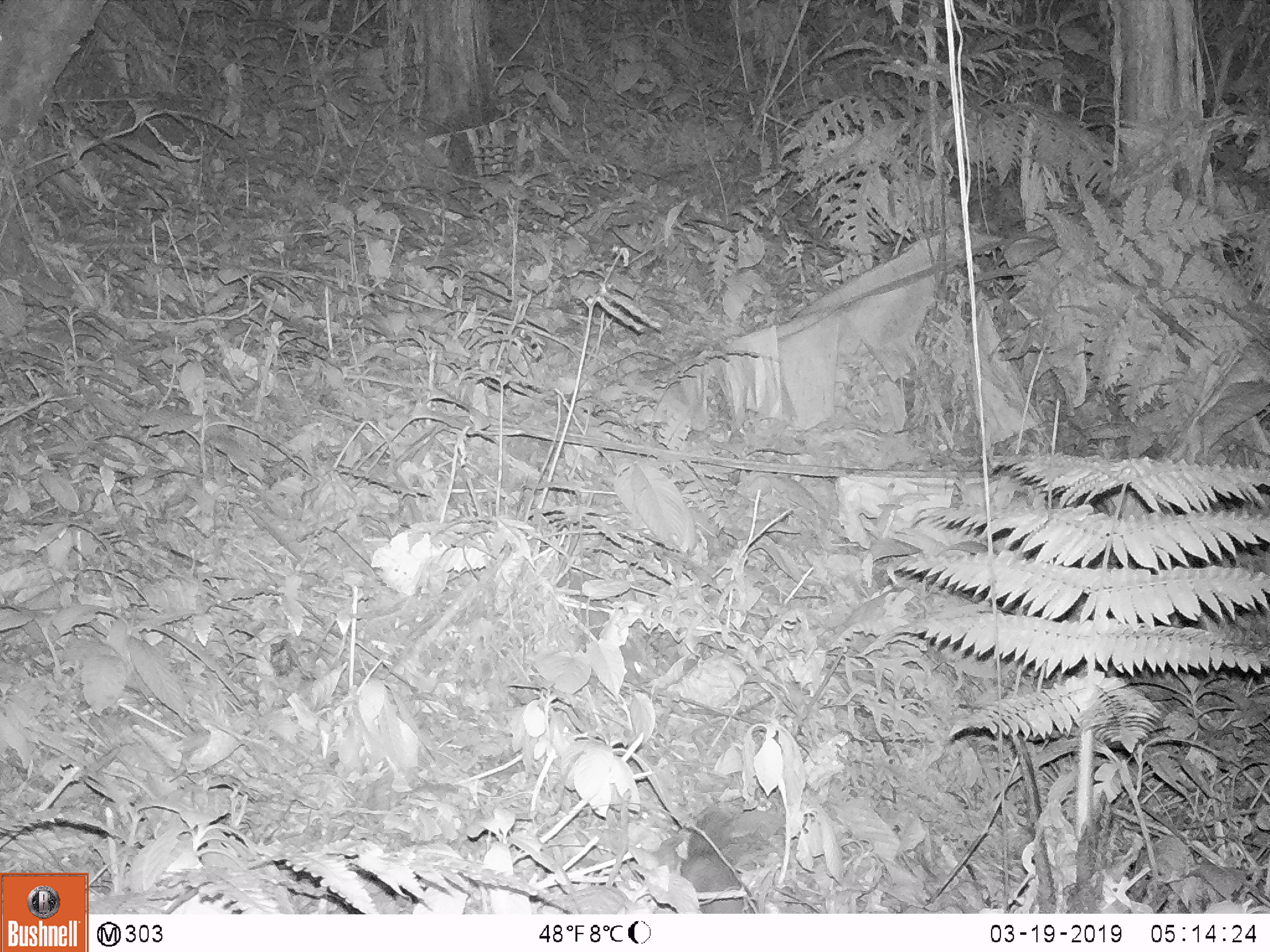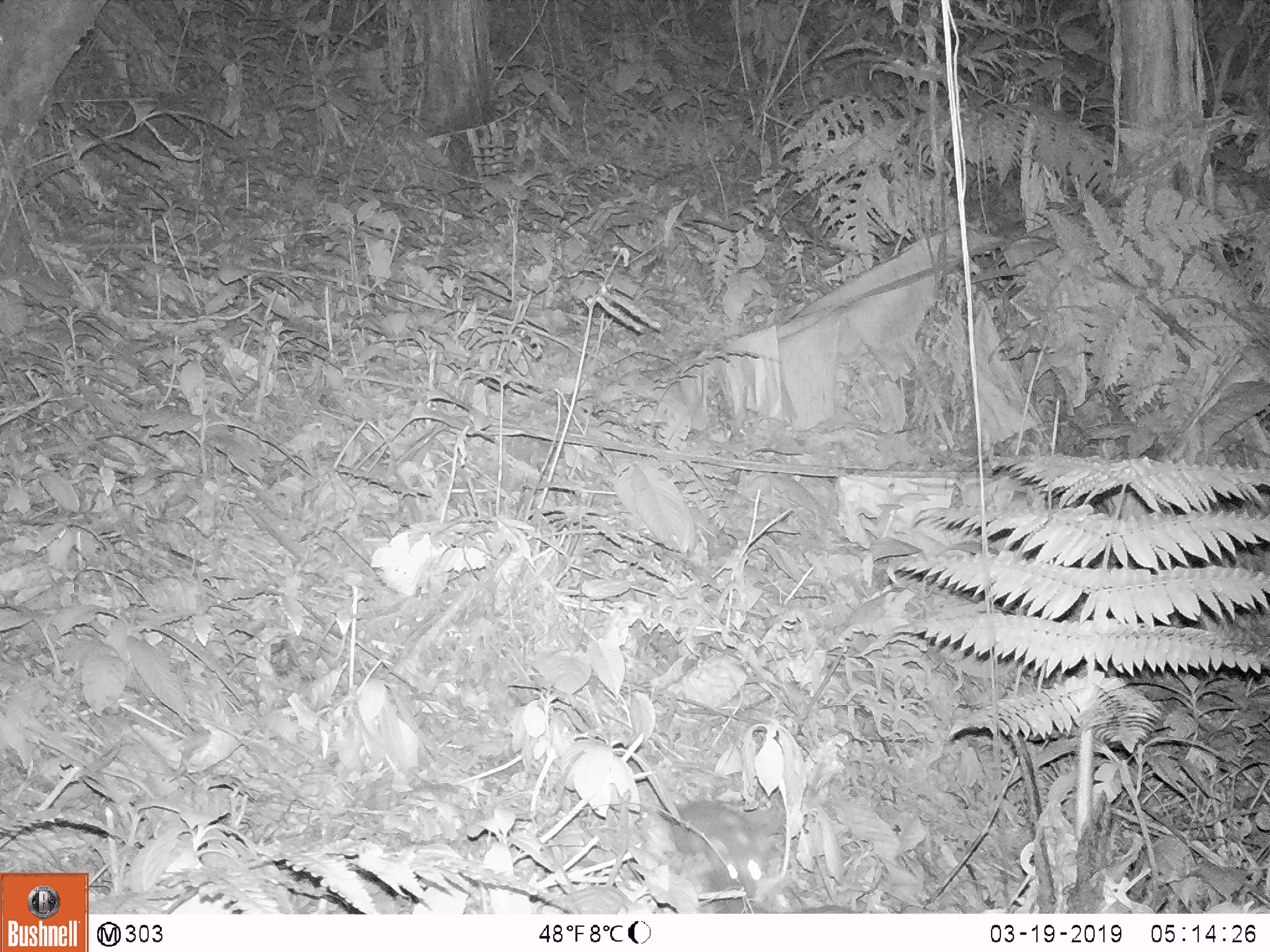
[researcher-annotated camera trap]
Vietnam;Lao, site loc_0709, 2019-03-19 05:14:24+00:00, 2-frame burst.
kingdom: Animalia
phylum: Chordata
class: Mammalia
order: Carnivora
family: Mustelidae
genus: Melogale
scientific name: Melogale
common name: ferret badger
Ferret badger (Melogale). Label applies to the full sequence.